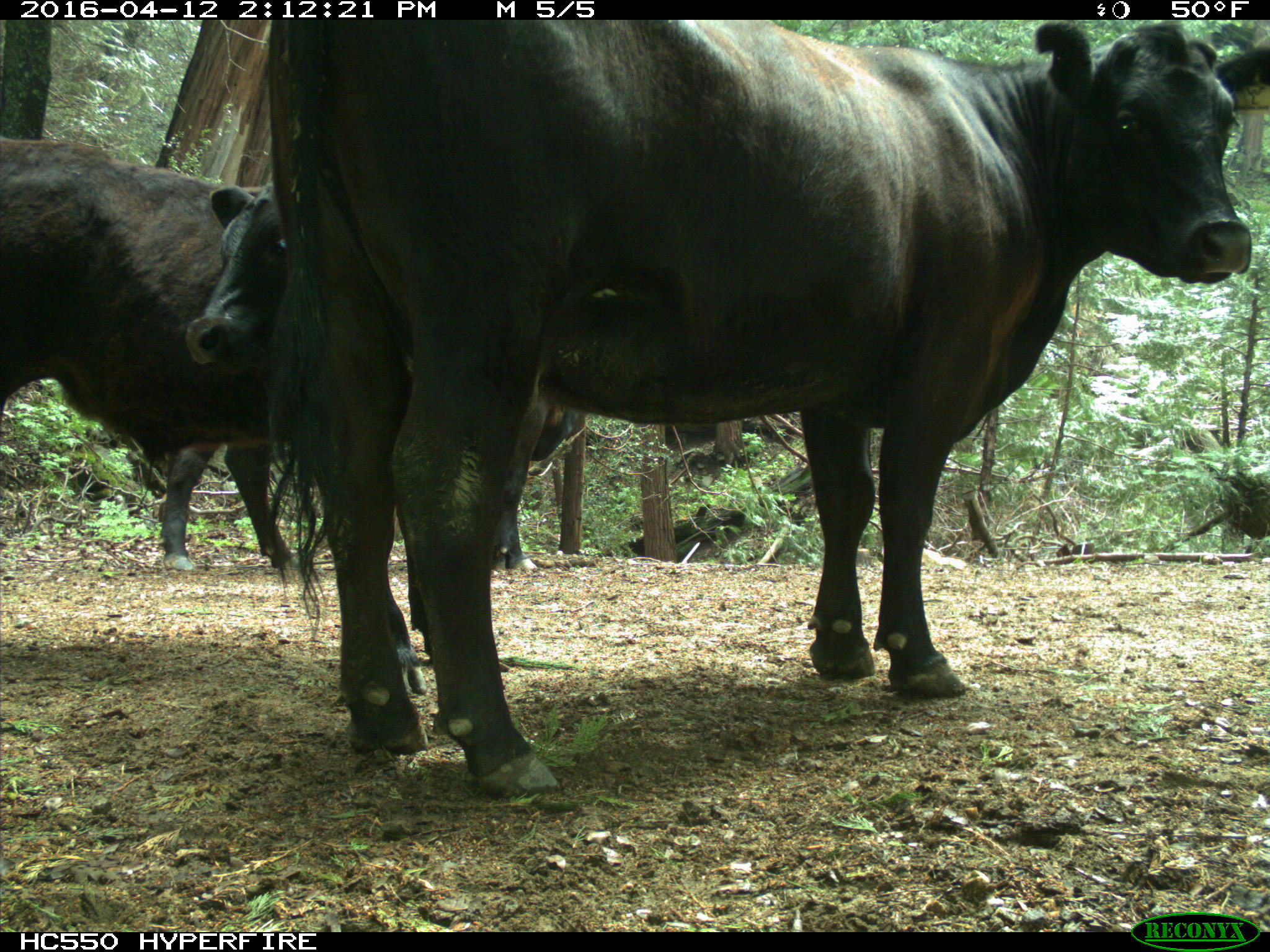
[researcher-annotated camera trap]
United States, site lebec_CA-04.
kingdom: Animalia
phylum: Chordata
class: Mammalia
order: Artiodactyla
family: Bovidae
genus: Bos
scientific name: Bos taurus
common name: domestic cow